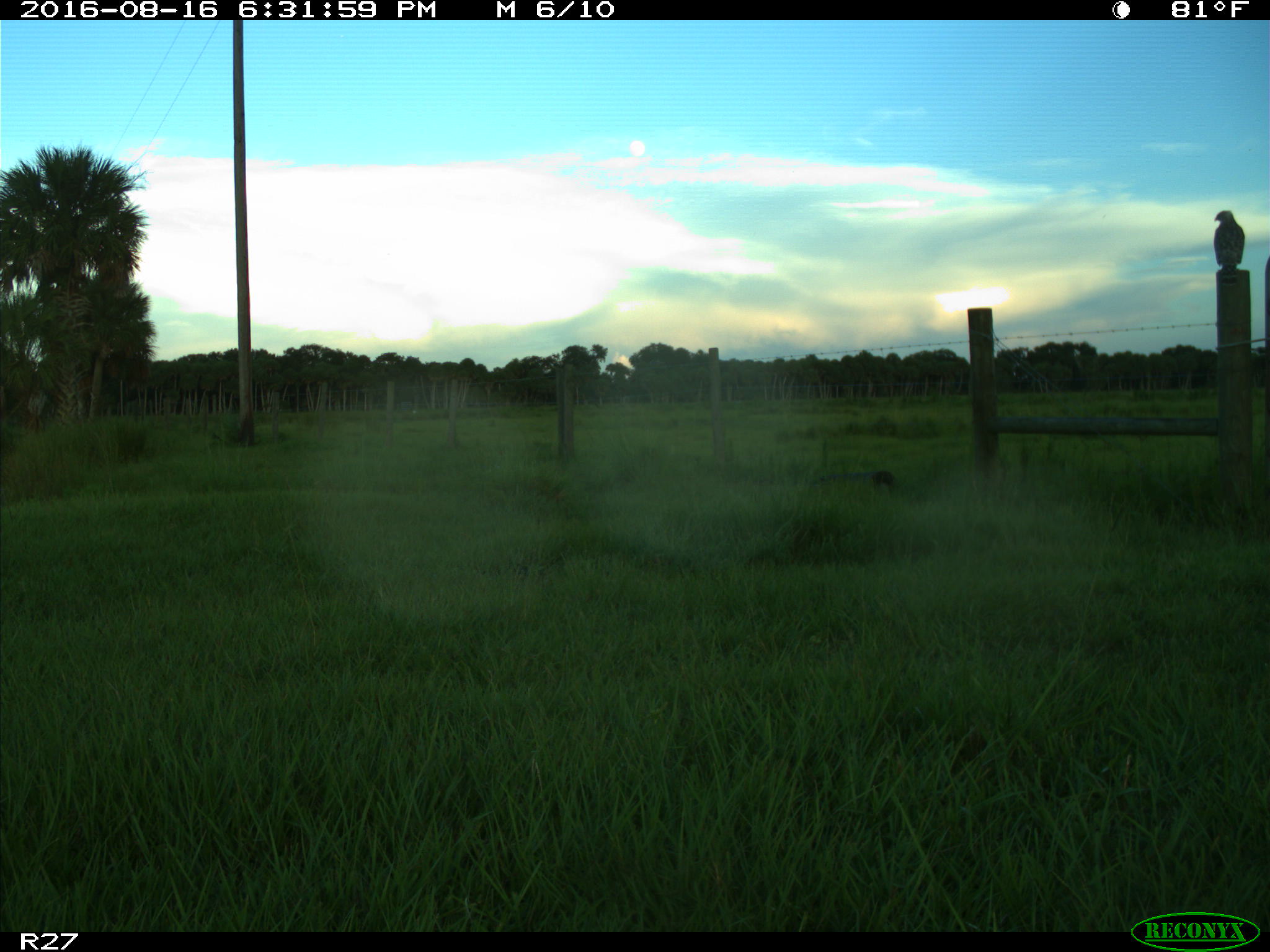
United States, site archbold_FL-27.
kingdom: Animalia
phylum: Chordata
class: Aves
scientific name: Aves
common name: birds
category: unidentified bird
Unidentified bird (birds) (Aves).